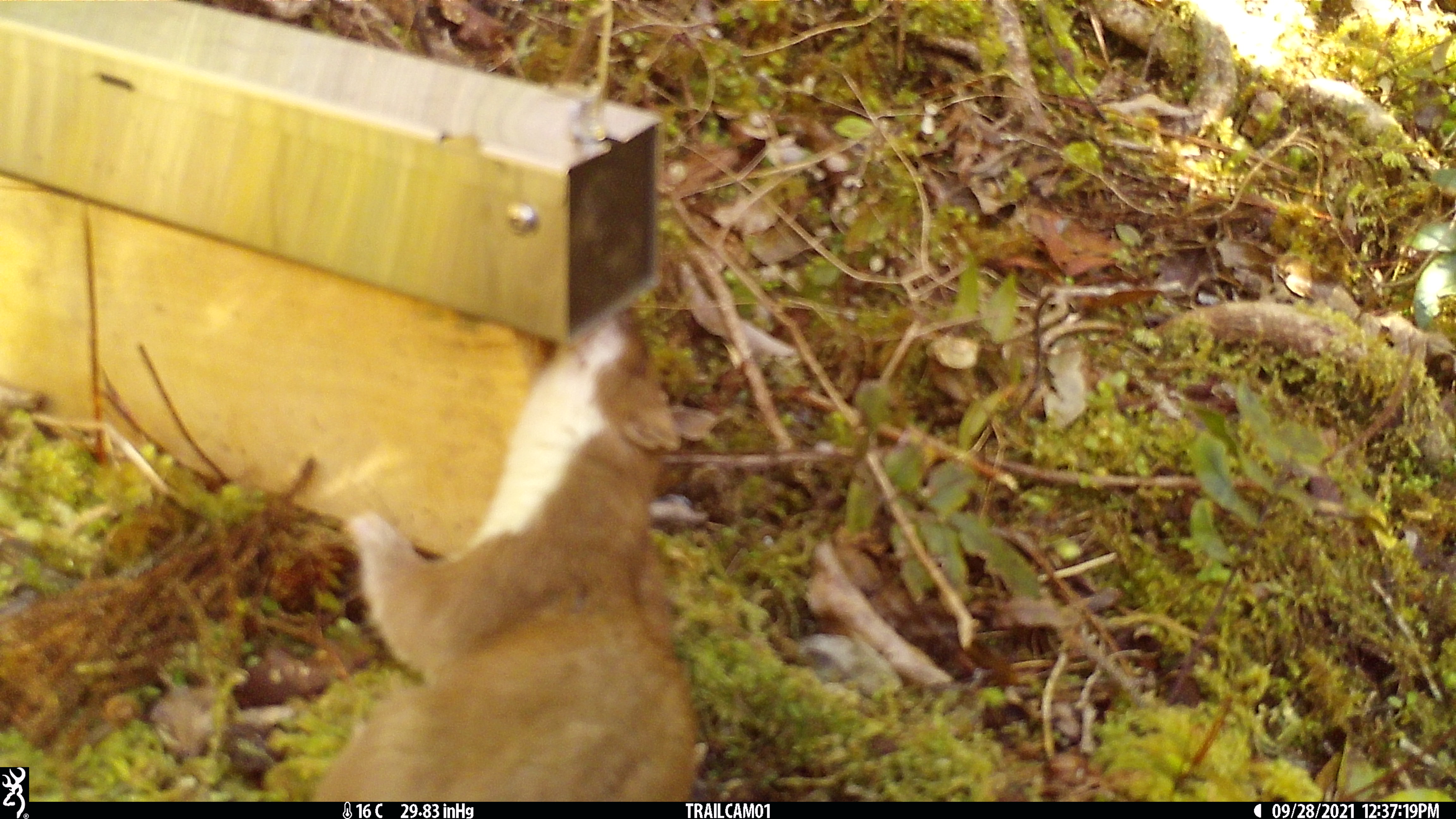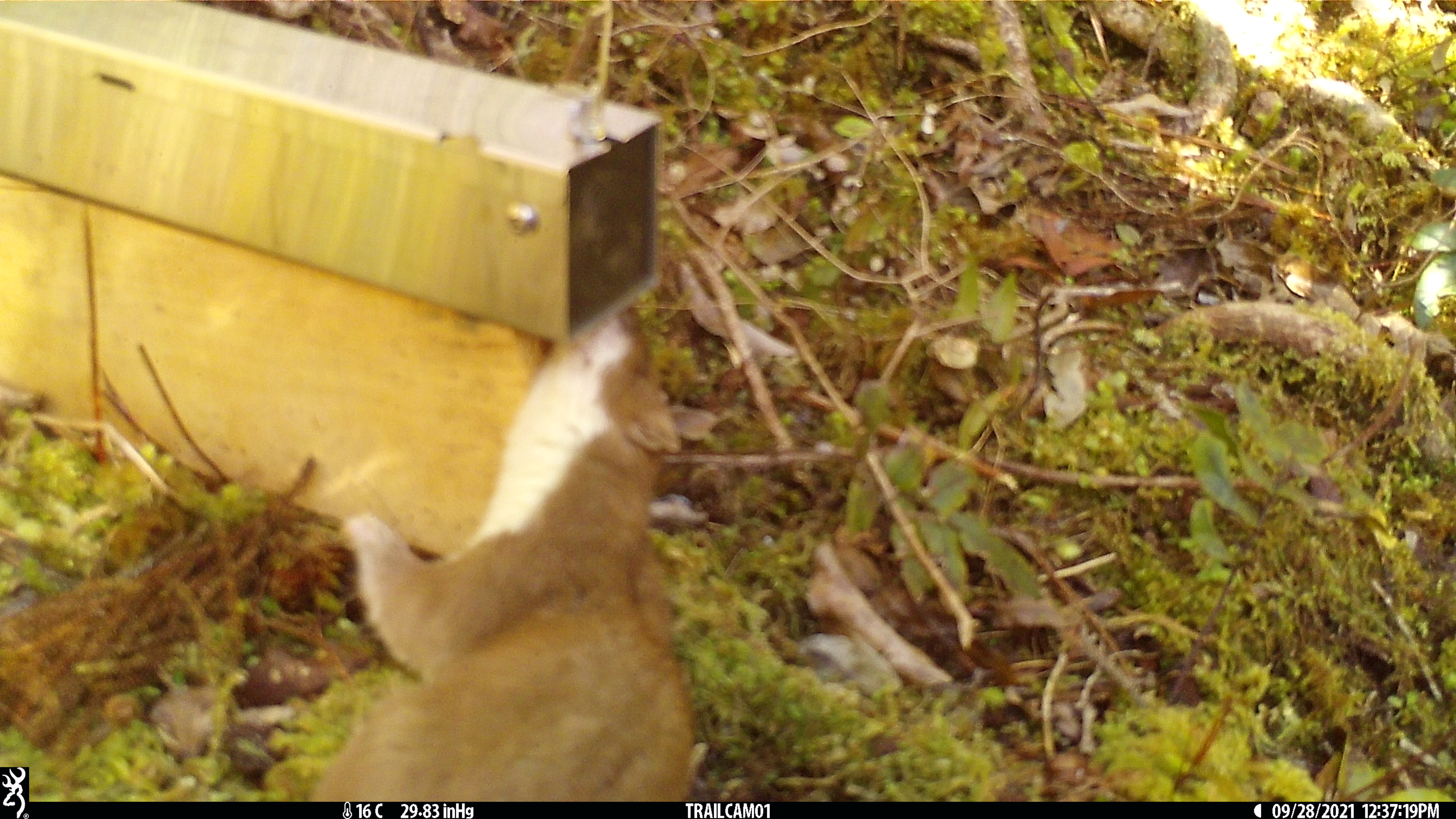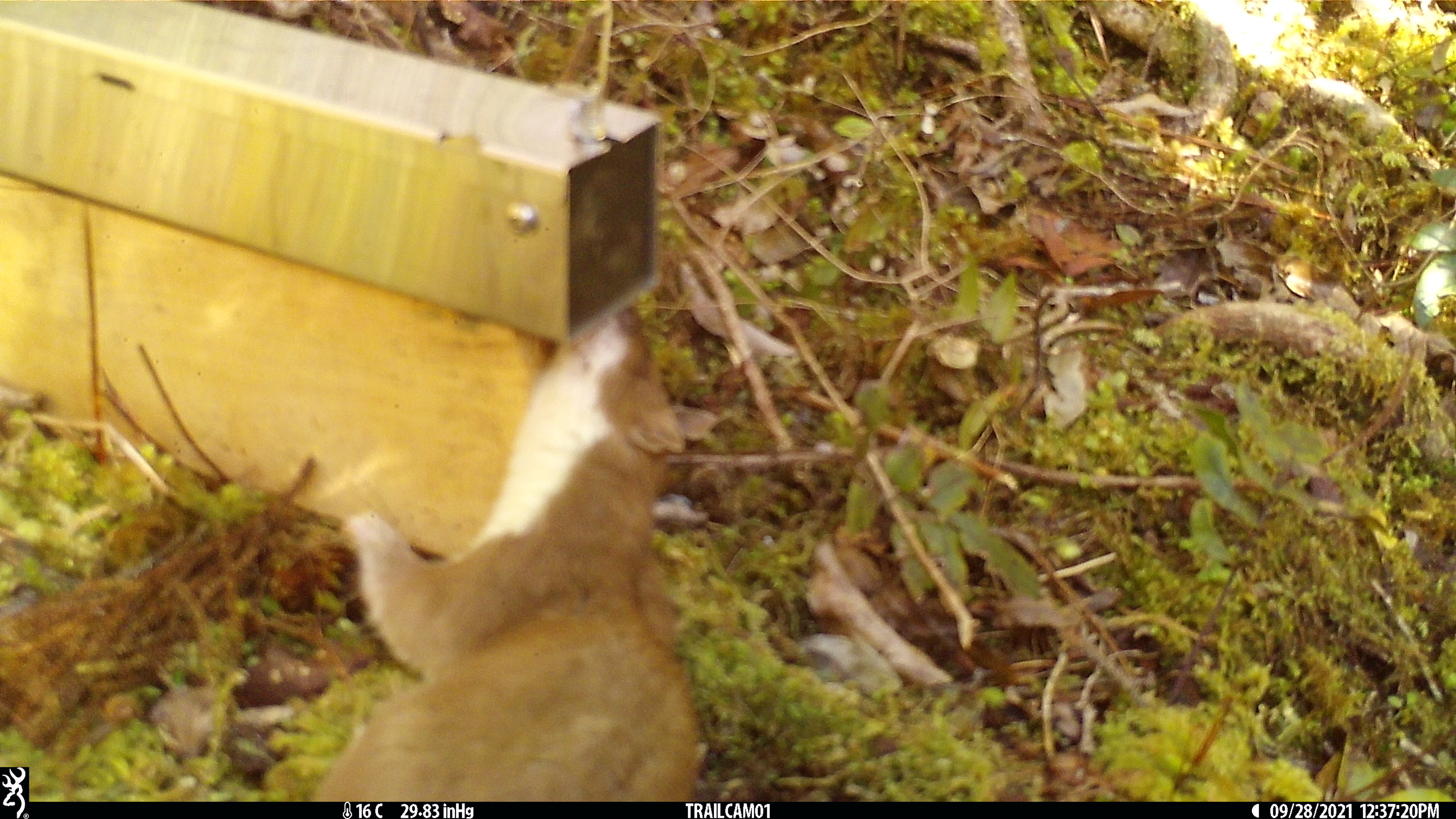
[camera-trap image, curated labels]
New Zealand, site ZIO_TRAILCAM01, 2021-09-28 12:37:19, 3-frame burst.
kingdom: Animalia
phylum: Chordata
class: Mammalia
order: Carnivora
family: Mustelidae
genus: Mustela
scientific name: Mustela erminea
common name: stoat